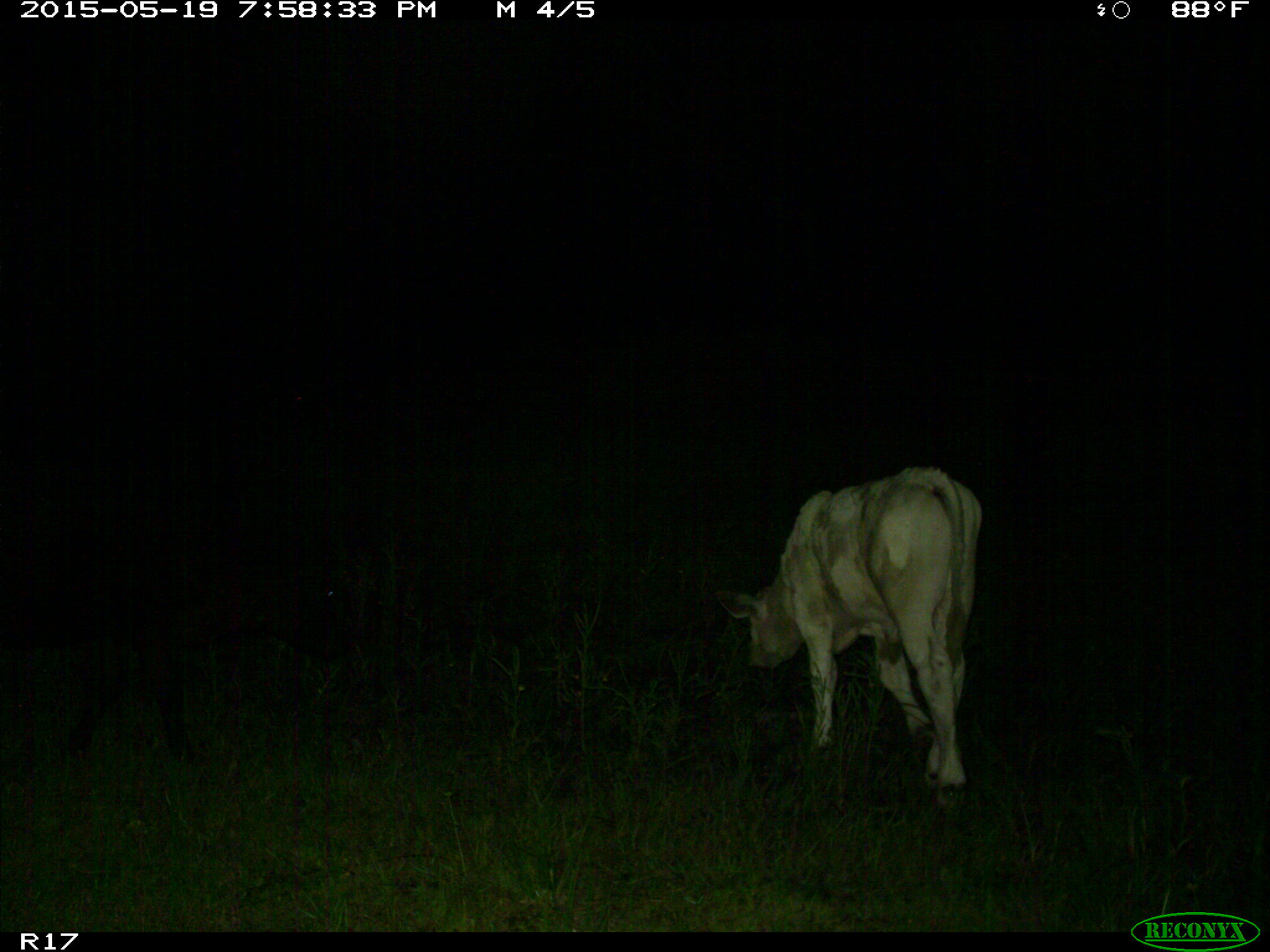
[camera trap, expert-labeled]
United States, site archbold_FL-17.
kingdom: Animalia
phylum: Chordata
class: Mammalia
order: Artiodactyla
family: Bovidae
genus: Bos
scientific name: Bos taurus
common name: domestic cow